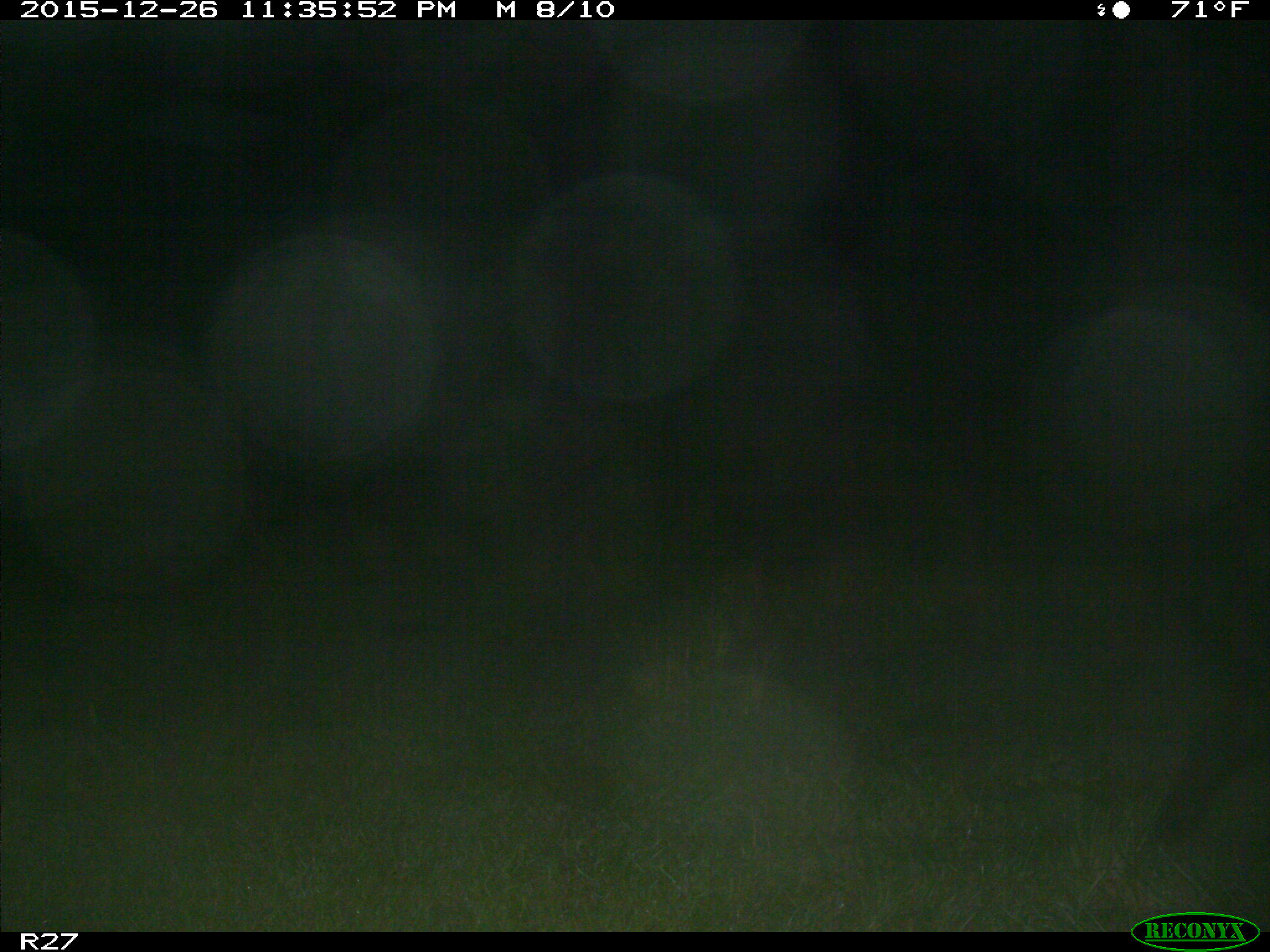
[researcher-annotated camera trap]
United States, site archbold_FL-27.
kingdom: Animalia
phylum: Chordata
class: Mammalia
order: Artiodactyla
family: Suidae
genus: Sus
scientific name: Sus scrofa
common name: wild boar